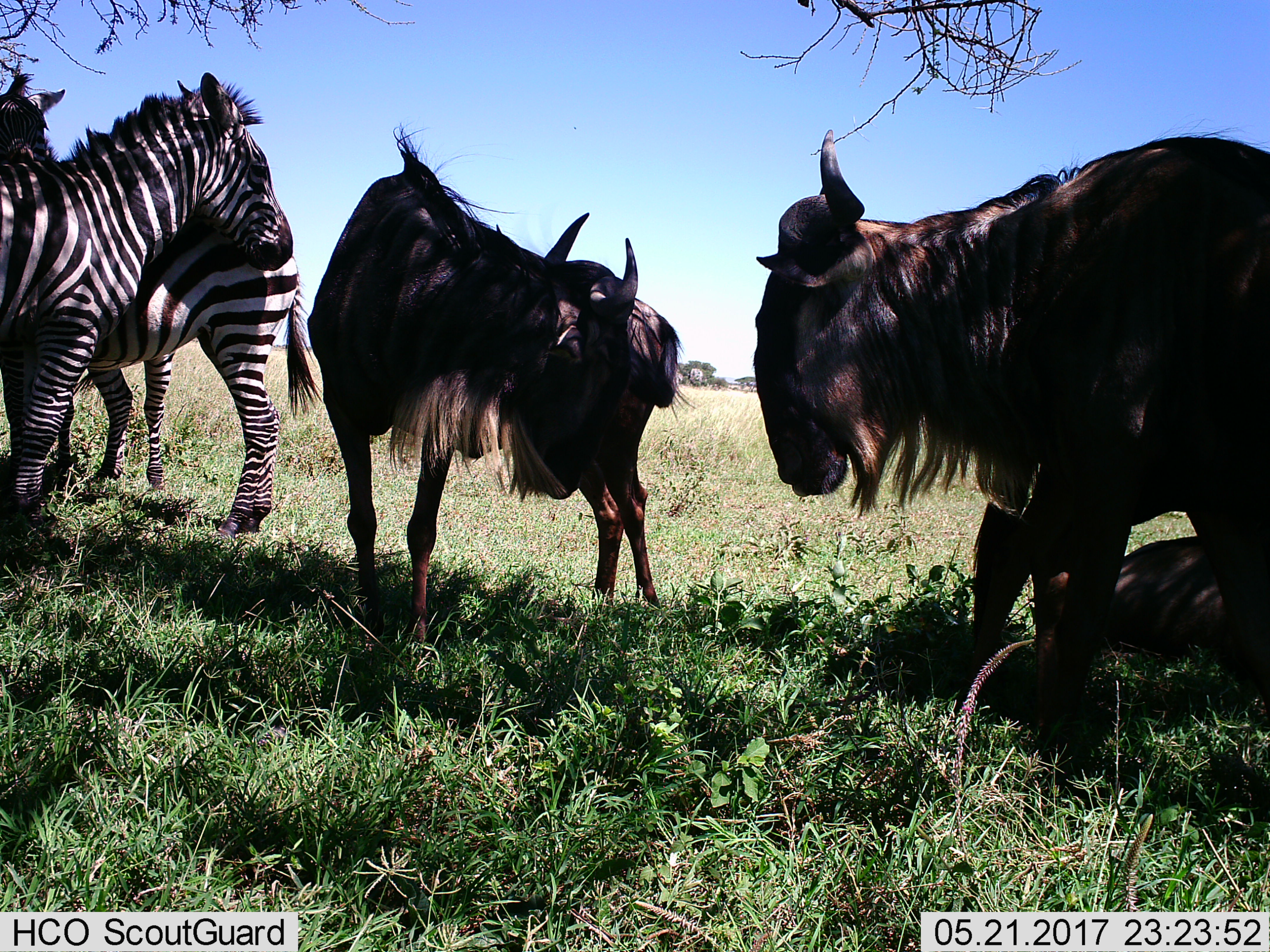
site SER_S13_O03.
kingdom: Animalia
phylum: Chordata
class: Mammalia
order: Artiodactyla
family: Bovidae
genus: Connochaetes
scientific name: Connochaetes taurinus taurinus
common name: blue wildebeest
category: wildebeestblue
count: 3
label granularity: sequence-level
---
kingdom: Animalia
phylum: Chordata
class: Mammalia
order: Perissodactyla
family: Equidae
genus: Equus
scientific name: Equus quagga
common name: plains zebra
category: zebraplains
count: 3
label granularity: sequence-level